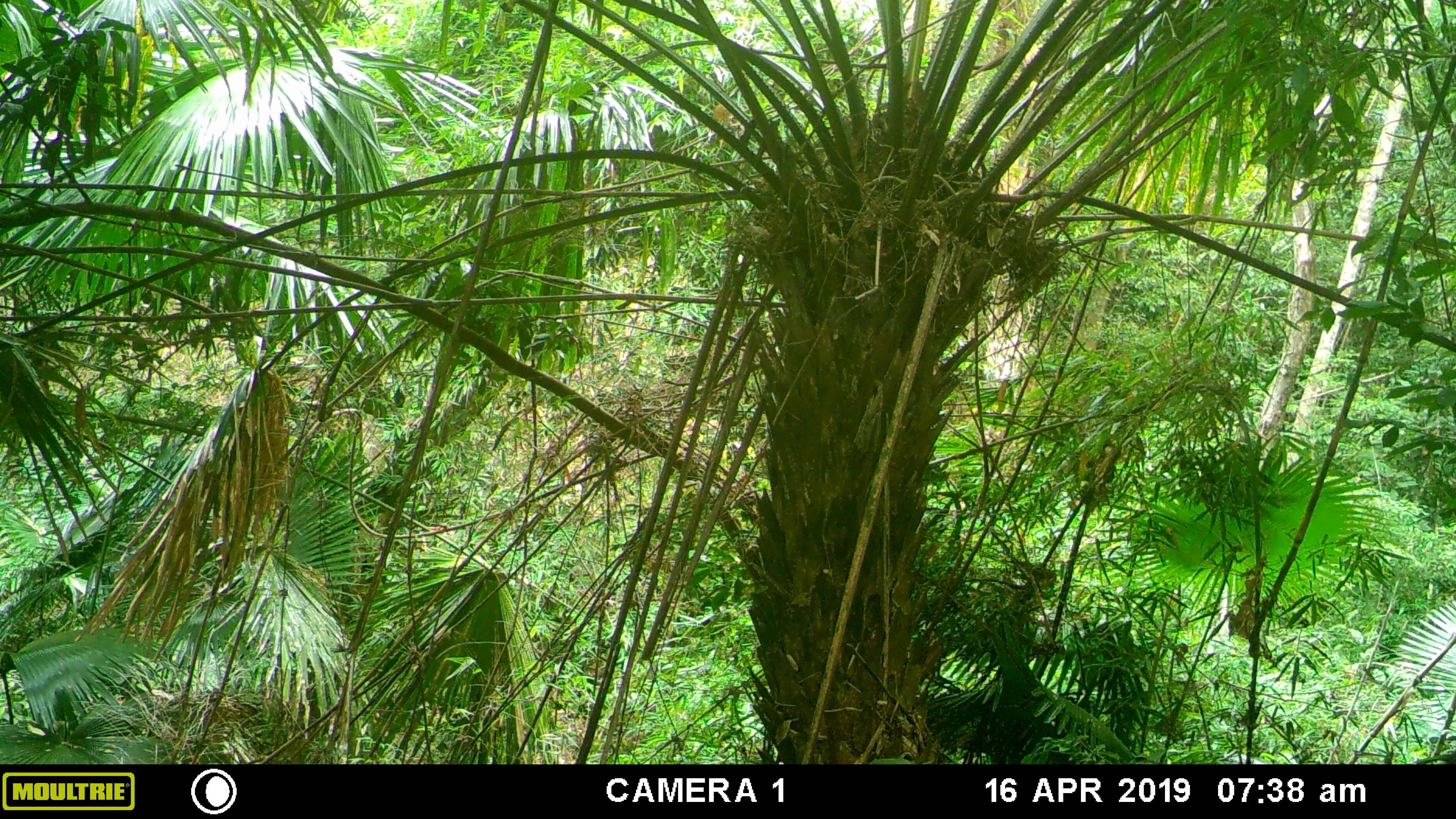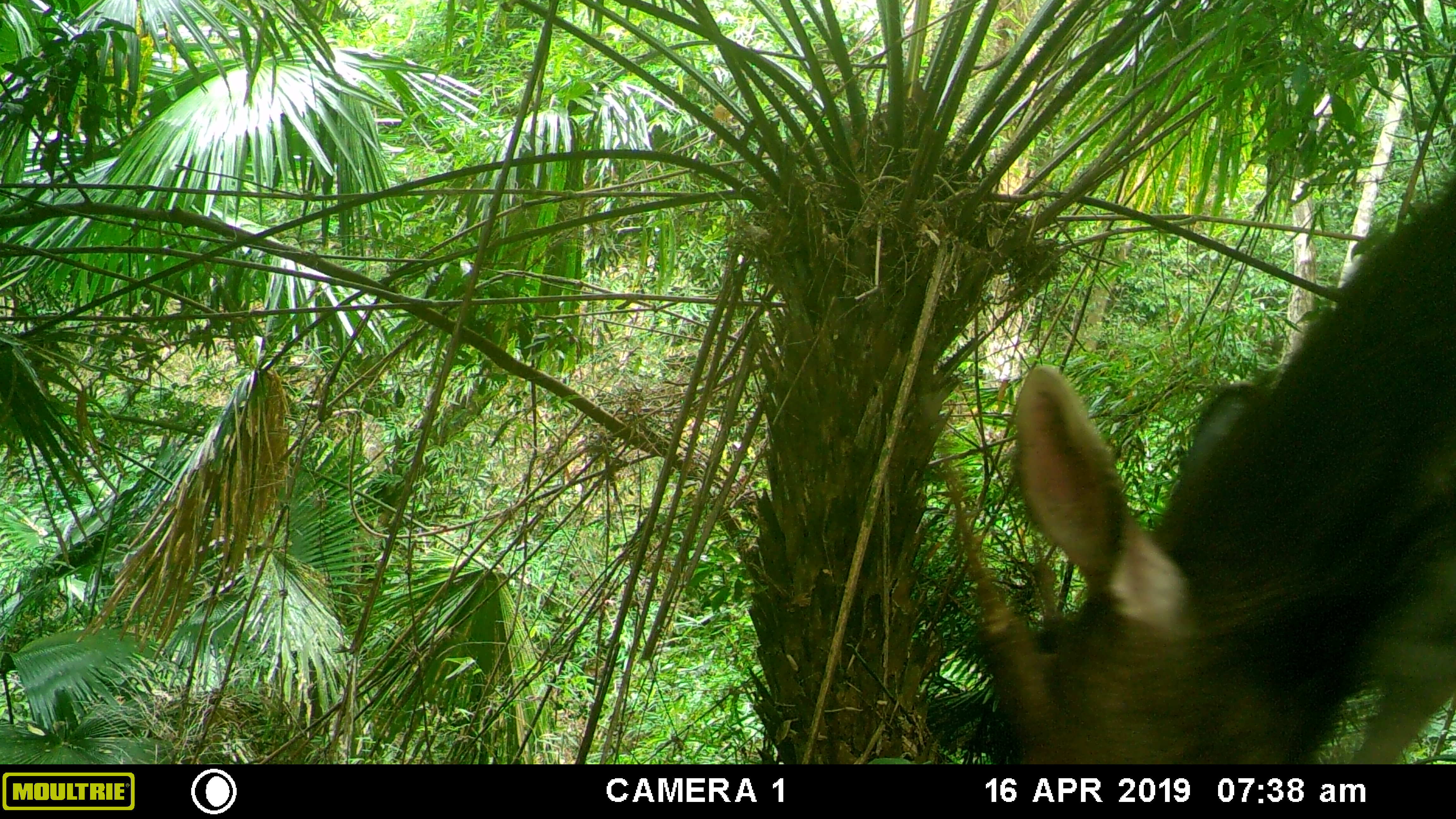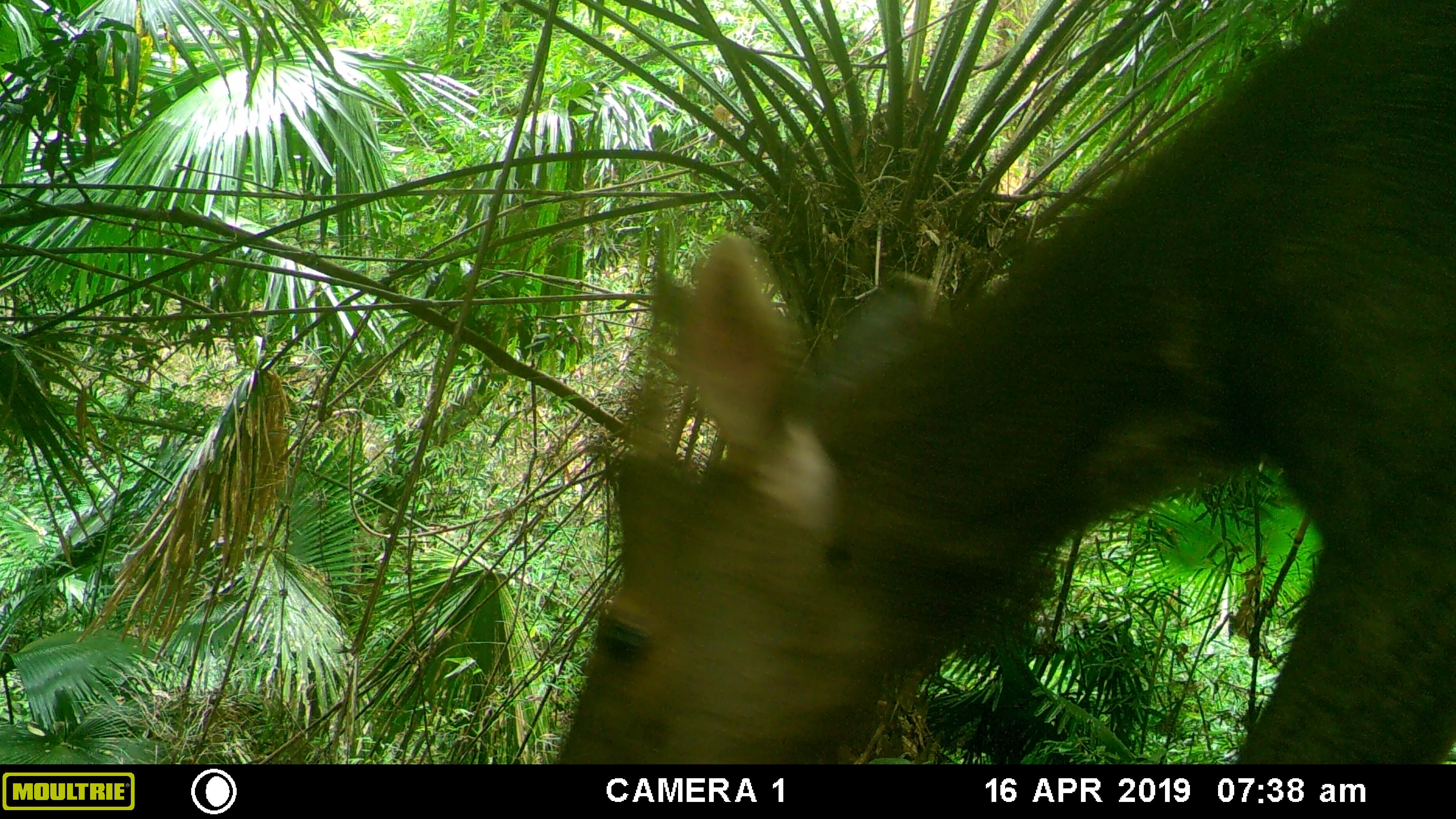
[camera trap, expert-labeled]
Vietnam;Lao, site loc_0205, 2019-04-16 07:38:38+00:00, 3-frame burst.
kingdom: Animalia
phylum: Chordata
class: Mammalia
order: Artiodactyla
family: Cervidae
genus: Rusa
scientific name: Rusa unicolor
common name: sambar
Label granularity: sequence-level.